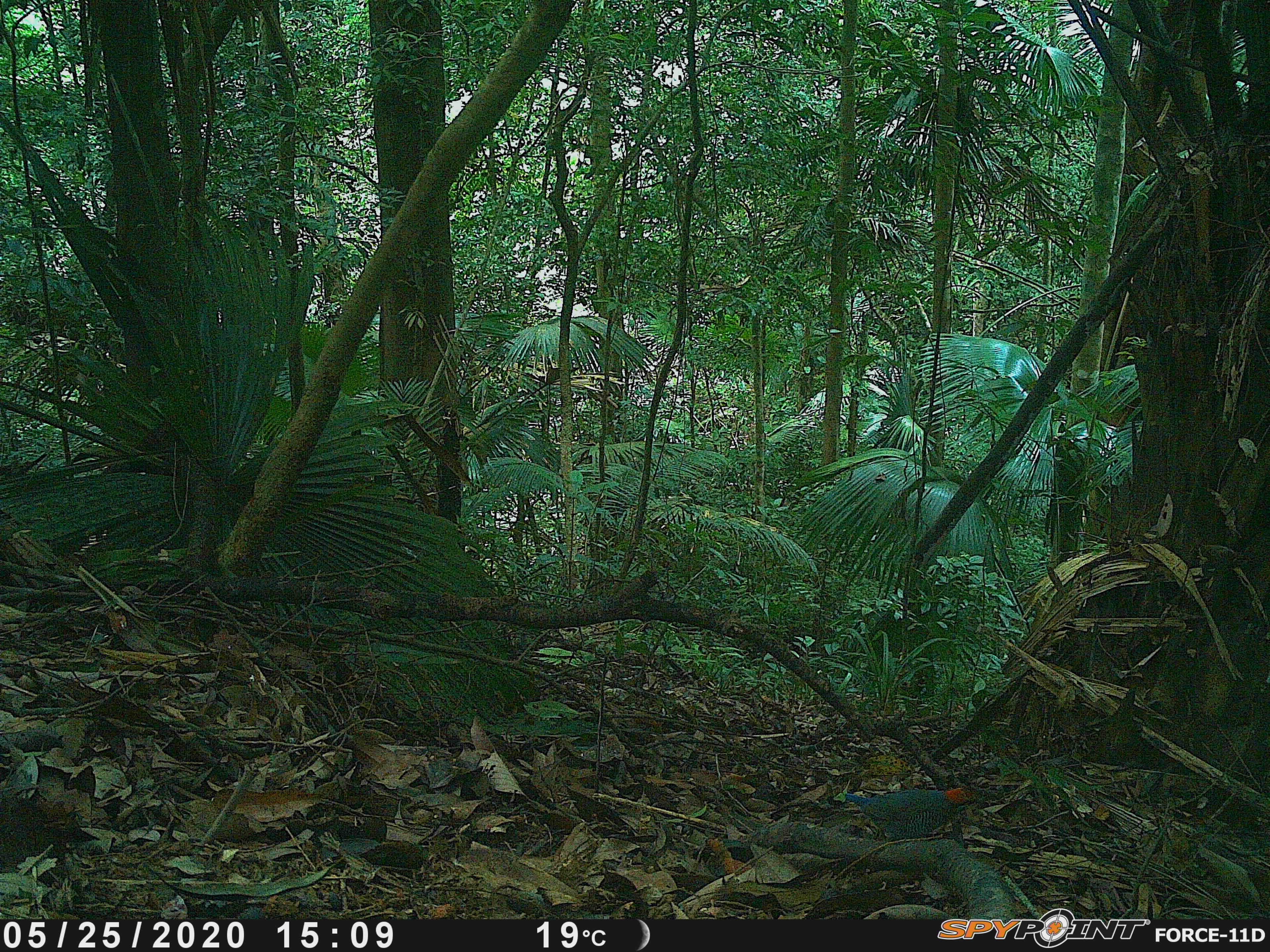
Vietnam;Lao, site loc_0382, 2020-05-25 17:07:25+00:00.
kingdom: Animalia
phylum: Chordata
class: Aves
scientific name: Aves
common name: bird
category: unidentified bird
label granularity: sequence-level